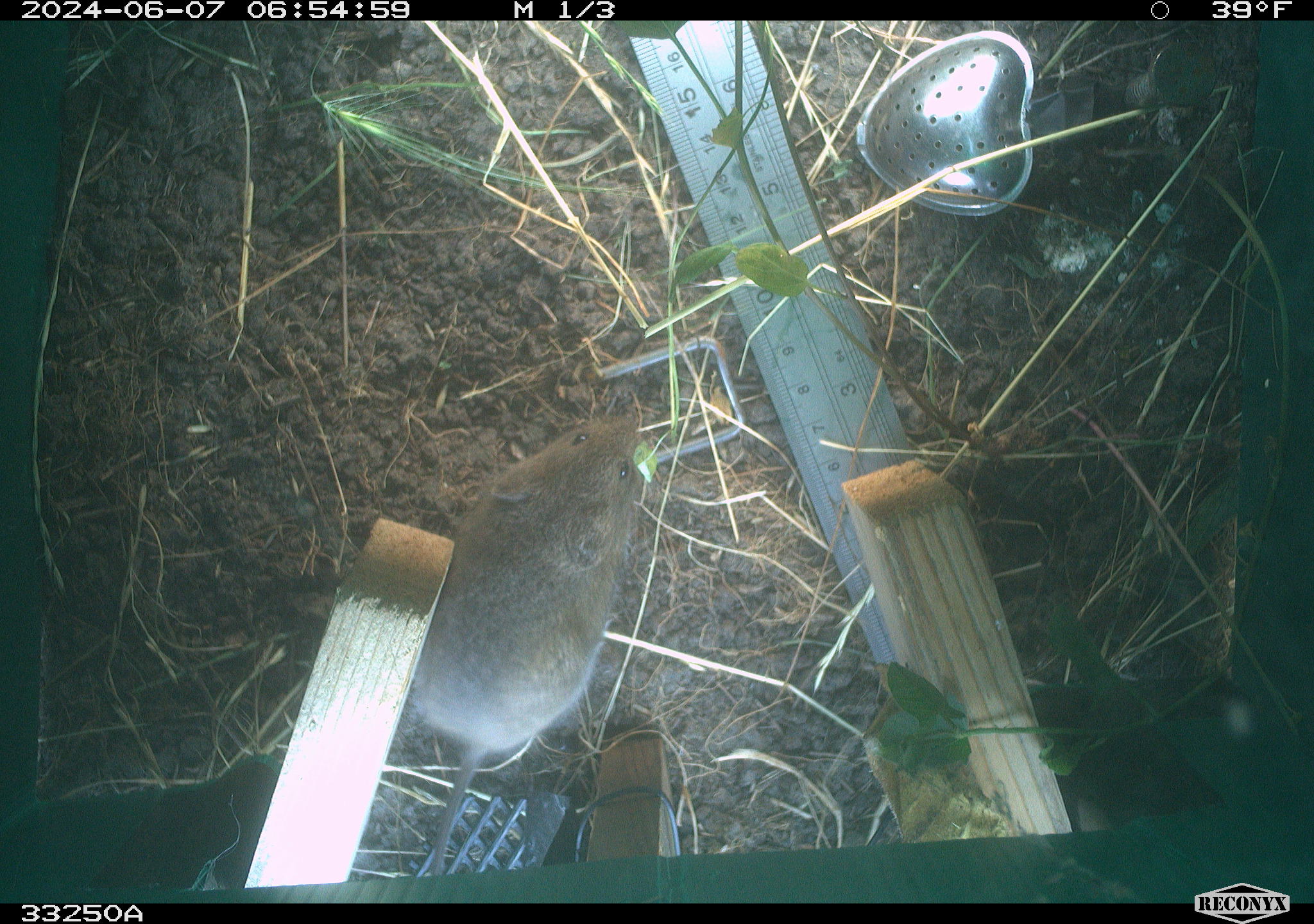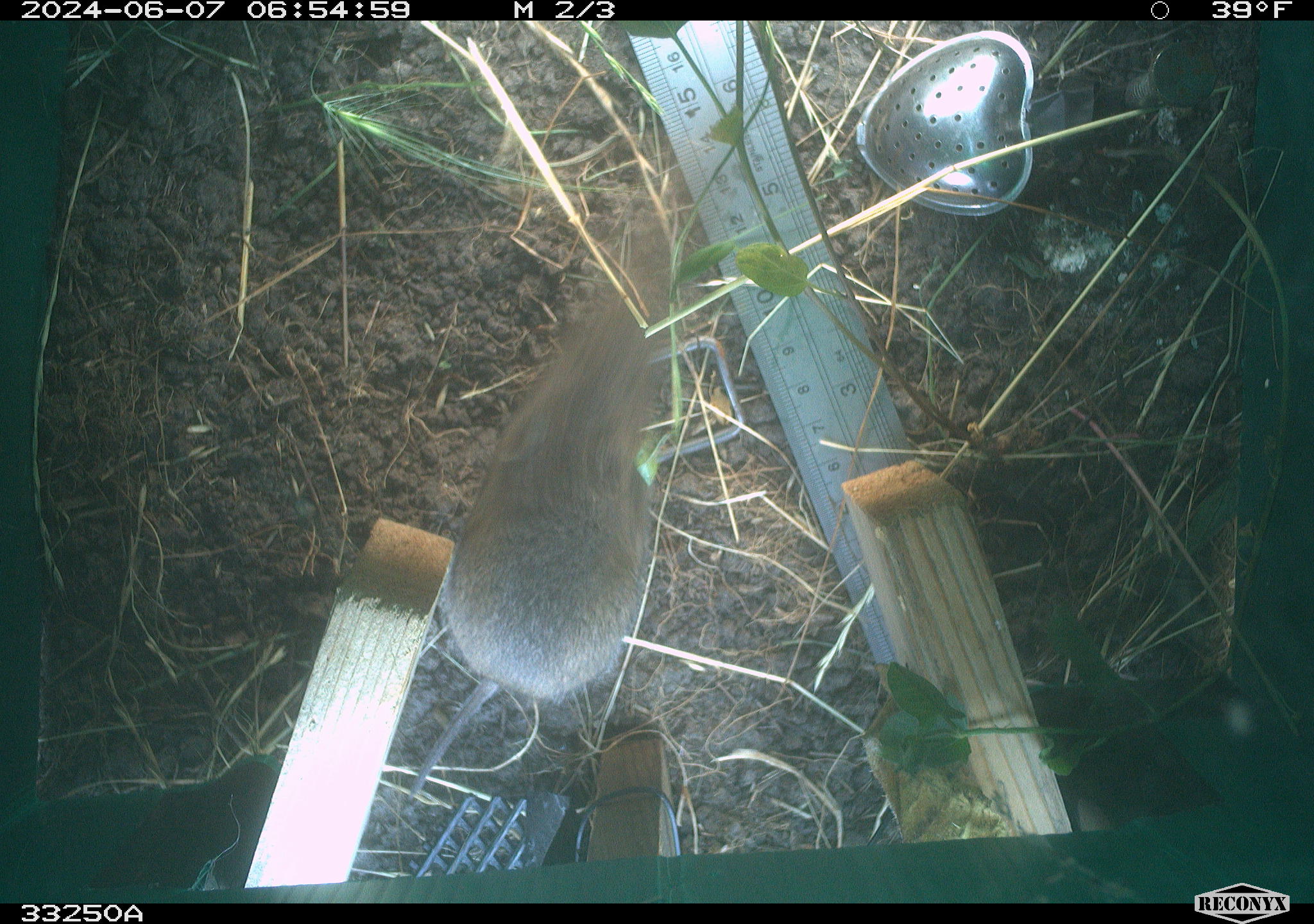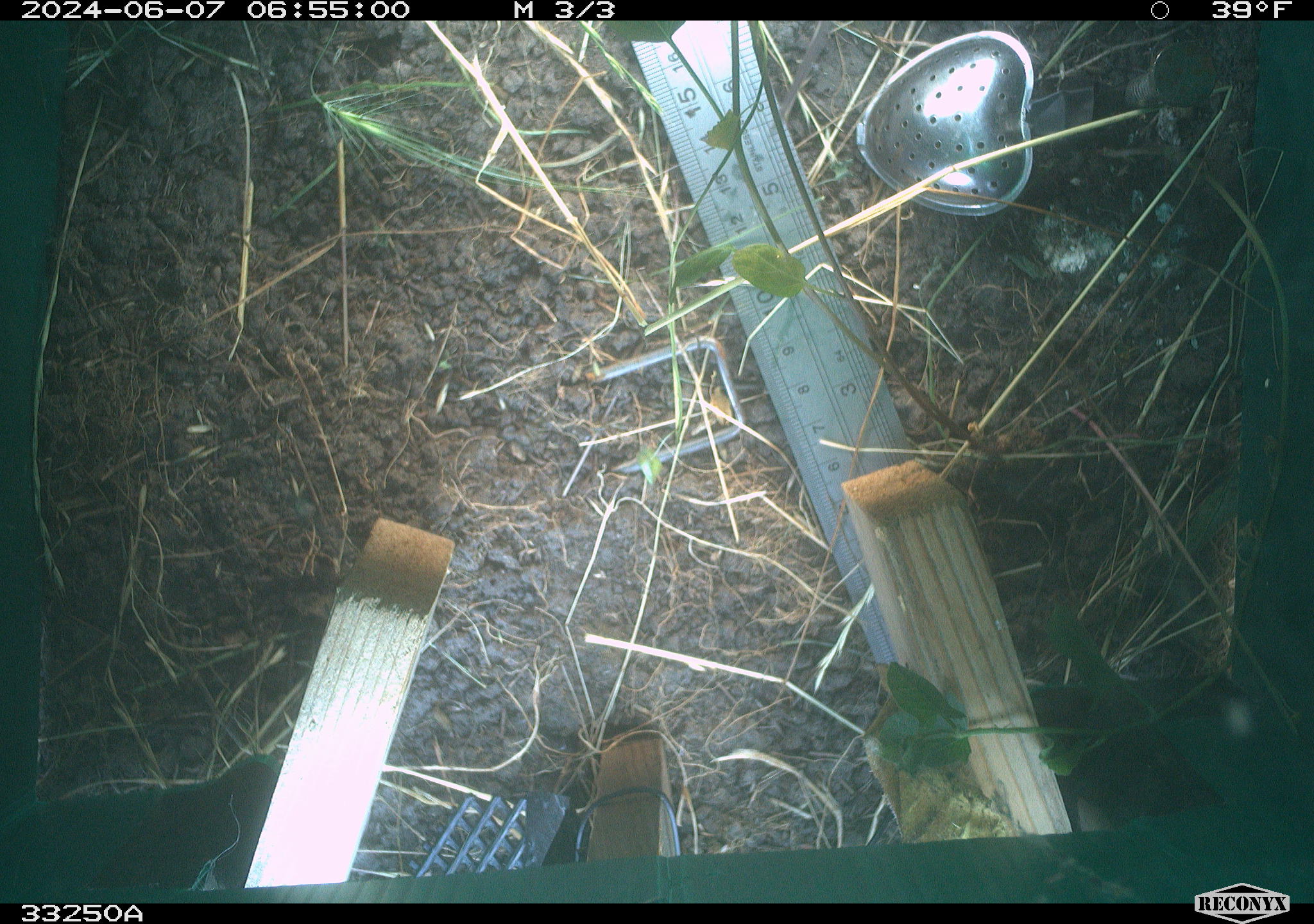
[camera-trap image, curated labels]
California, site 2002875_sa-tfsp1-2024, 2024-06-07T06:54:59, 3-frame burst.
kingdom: Animalia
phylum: Chordata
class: Mammalia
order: Rodentia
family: Cricetidae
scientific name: Arvicolinae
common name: voles, lemmings, and muskrats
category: arvicolinae subfamily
Arvicolinae subfamily (voles, lemmings, and muskrats) (Arvicolinae).